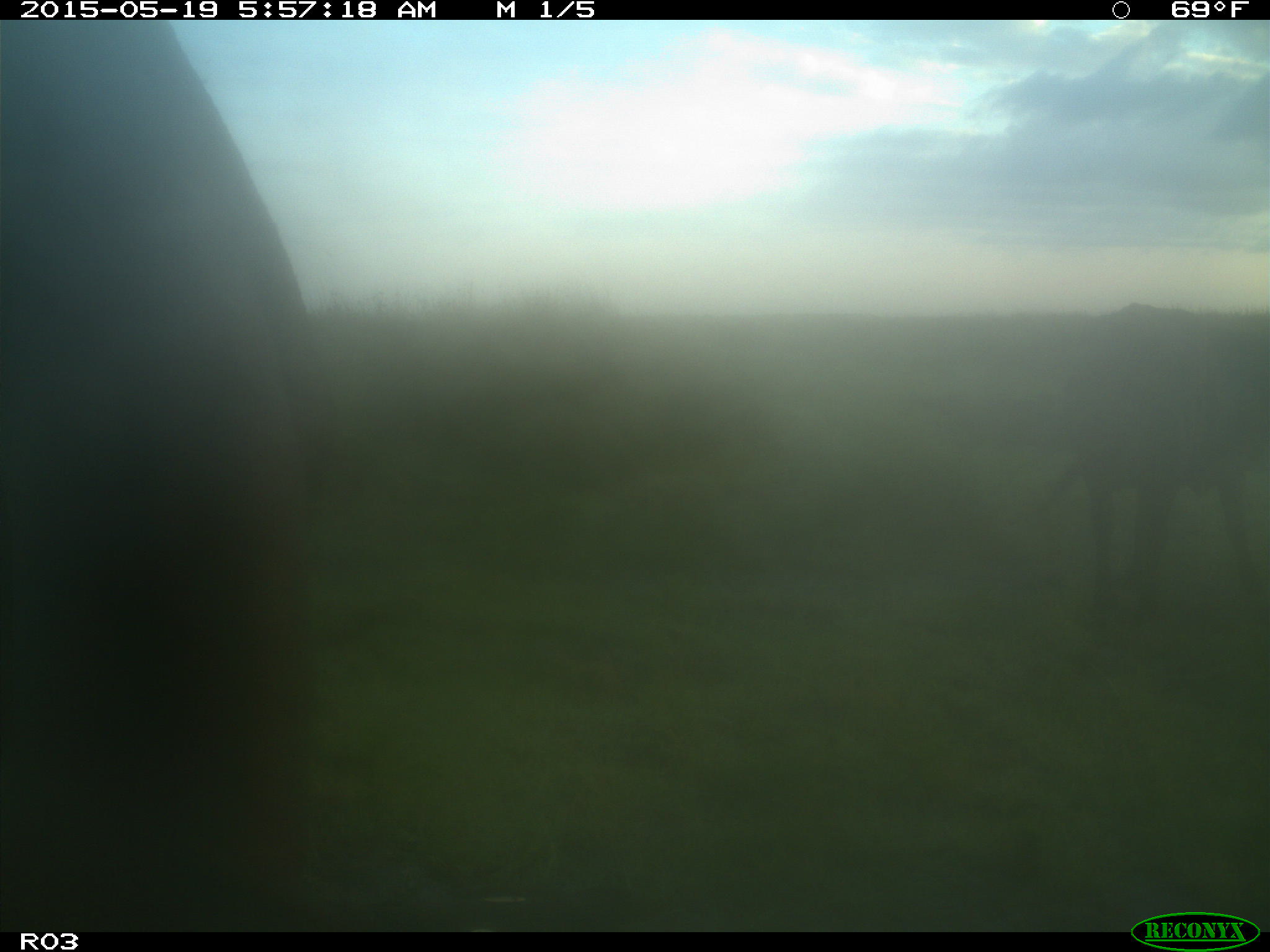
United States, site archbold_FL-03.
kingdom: Animalia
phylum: Chordata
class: Mammalia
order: Artiodactyla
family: Bovidae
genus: Bos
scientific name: Bos taurus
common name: domestic cow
Bos taurus (domestic cow).